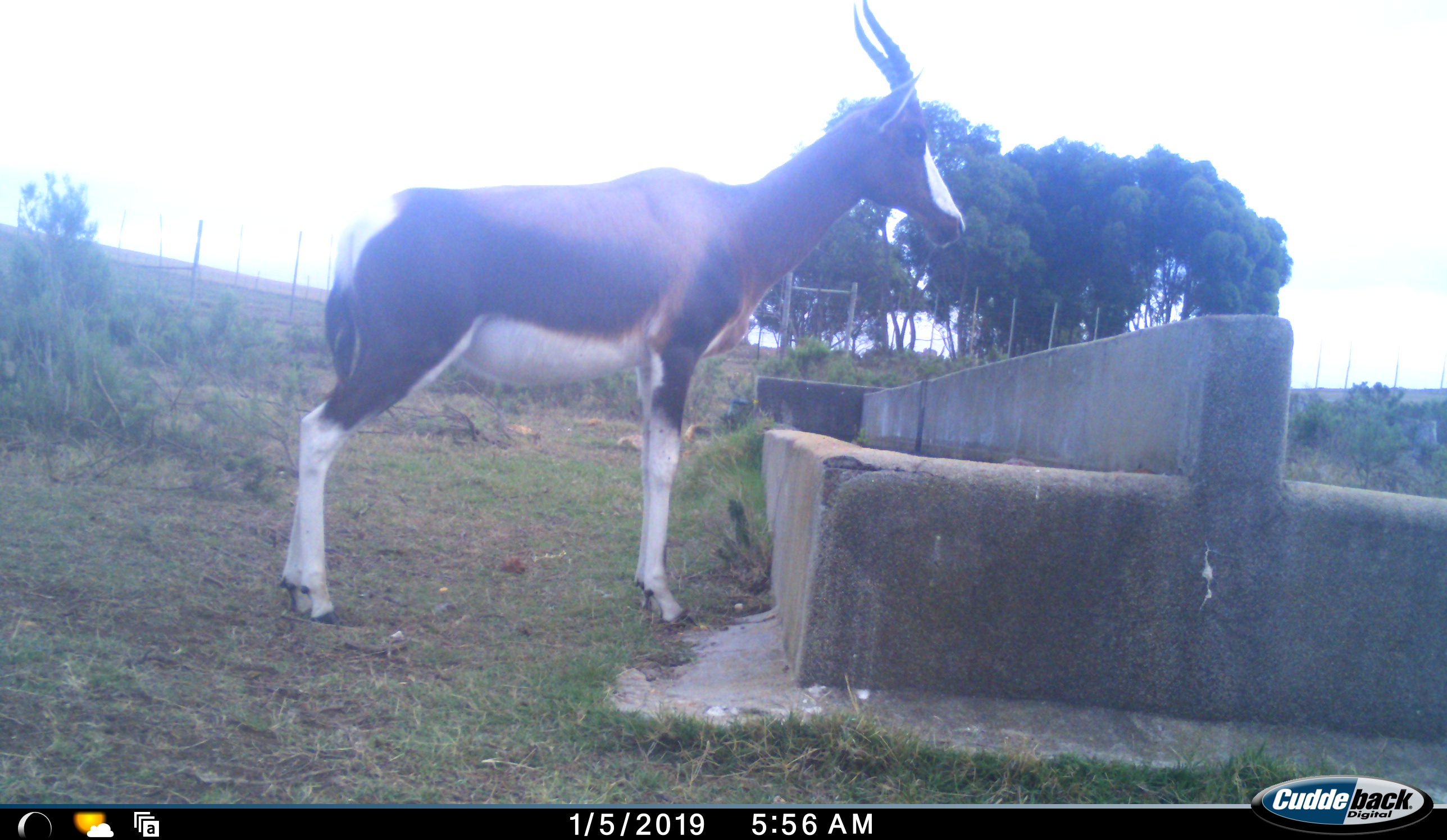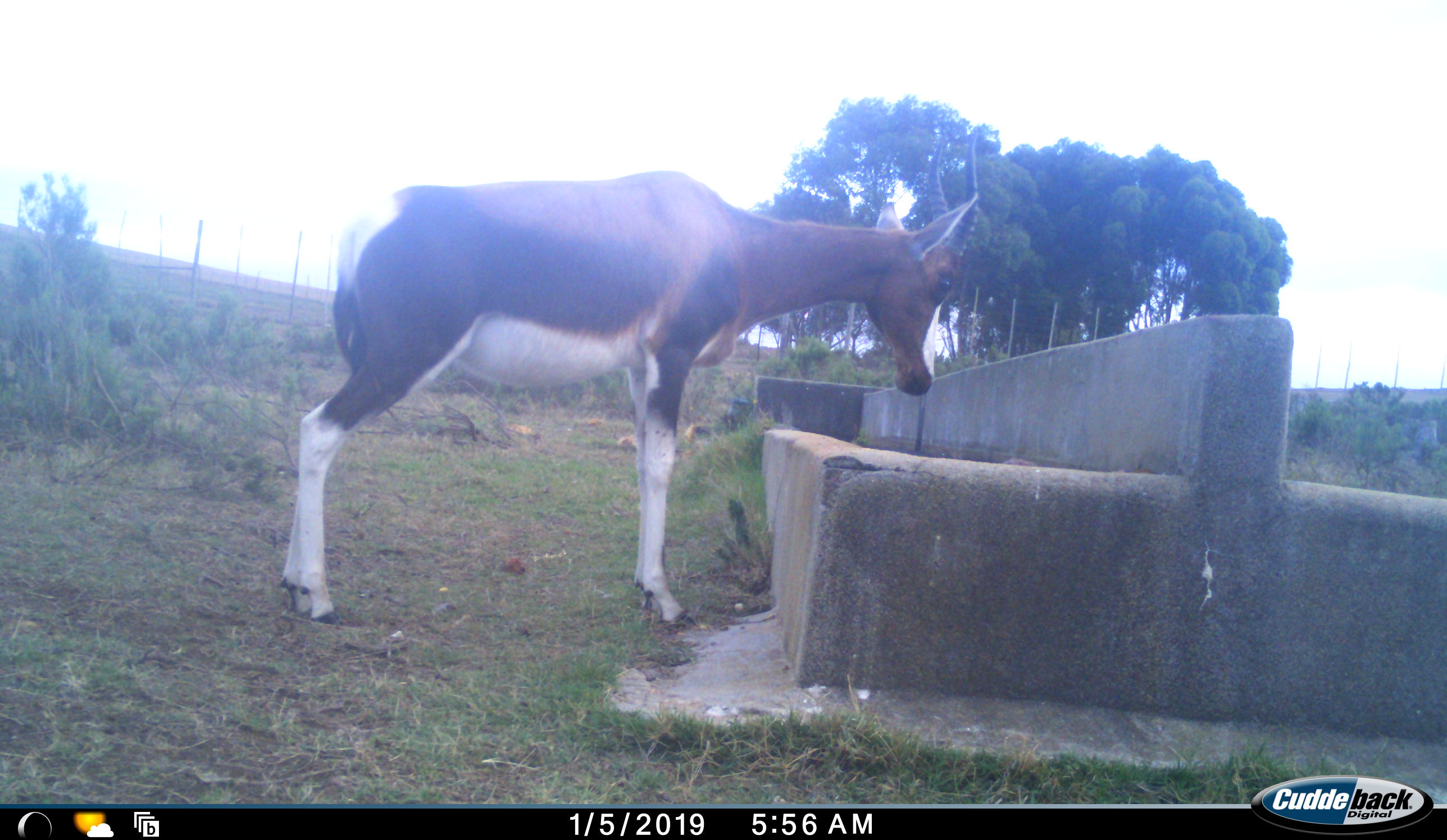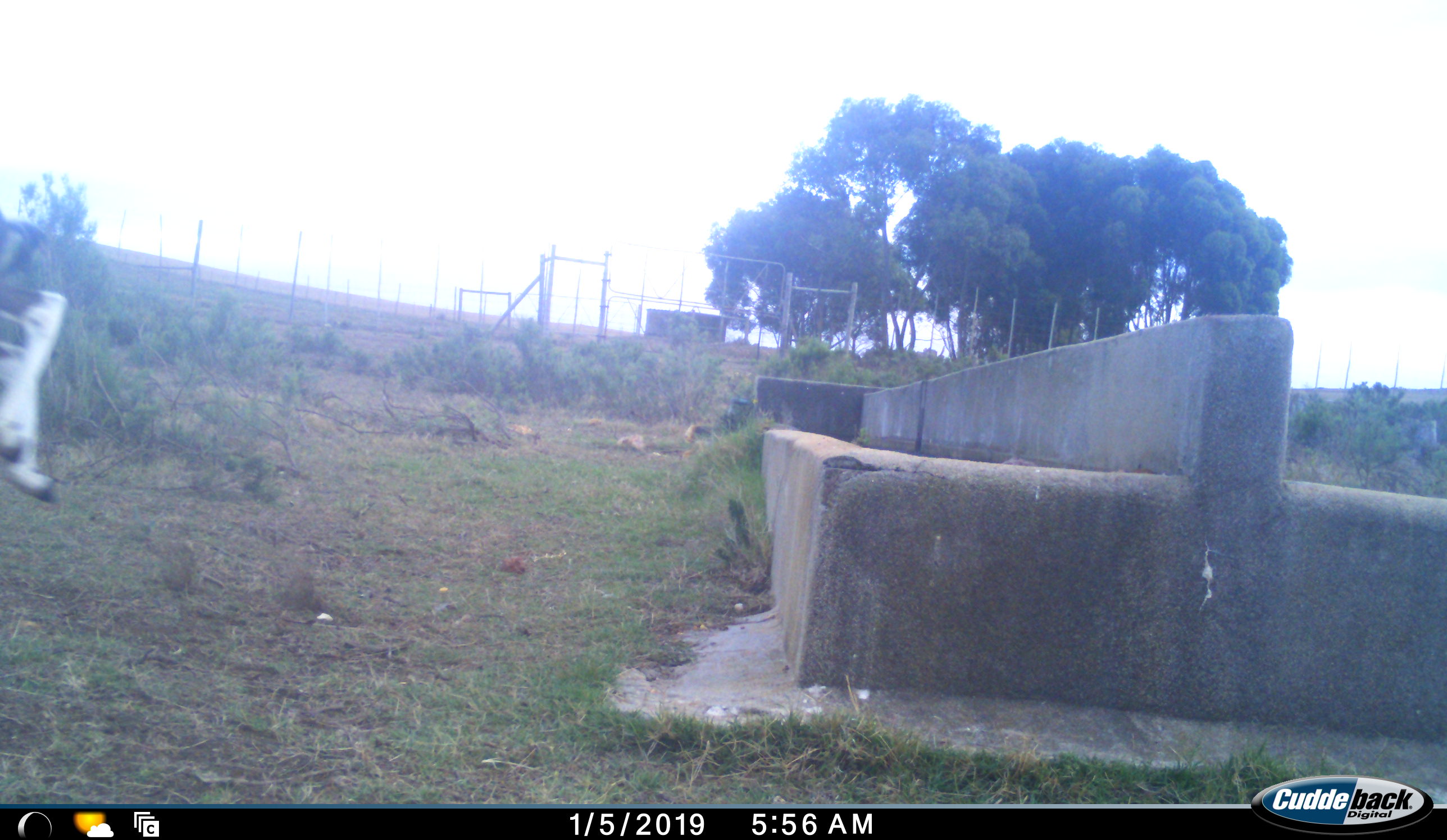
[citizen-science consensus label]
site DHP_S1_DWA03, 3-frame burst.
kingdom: Animalia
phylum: Chordata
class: Mammalia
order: Artiodactyla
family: Bovidae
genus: Damaliscus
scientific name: Damaliscus pygargus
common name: bontebok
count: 1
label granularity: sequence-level